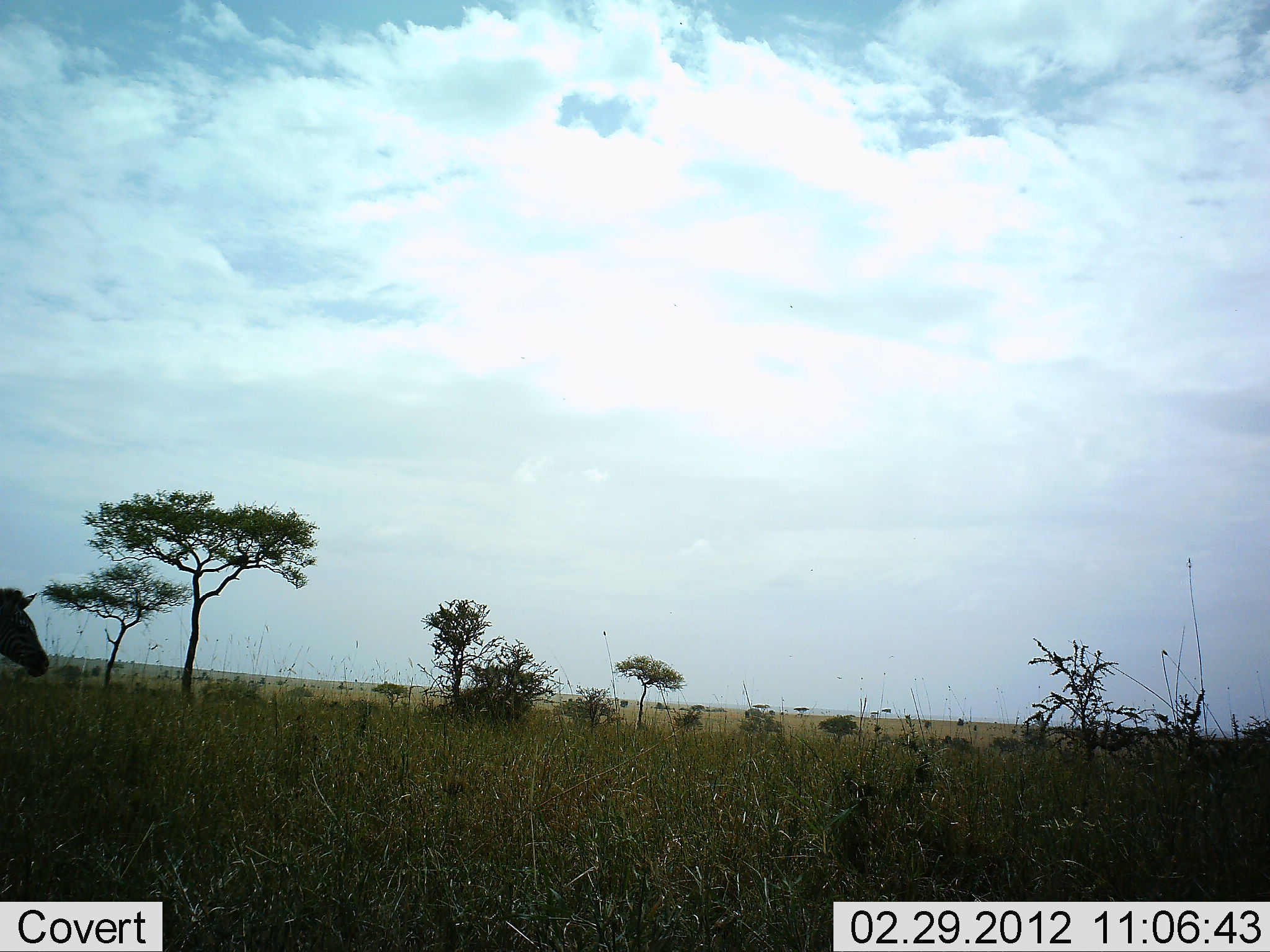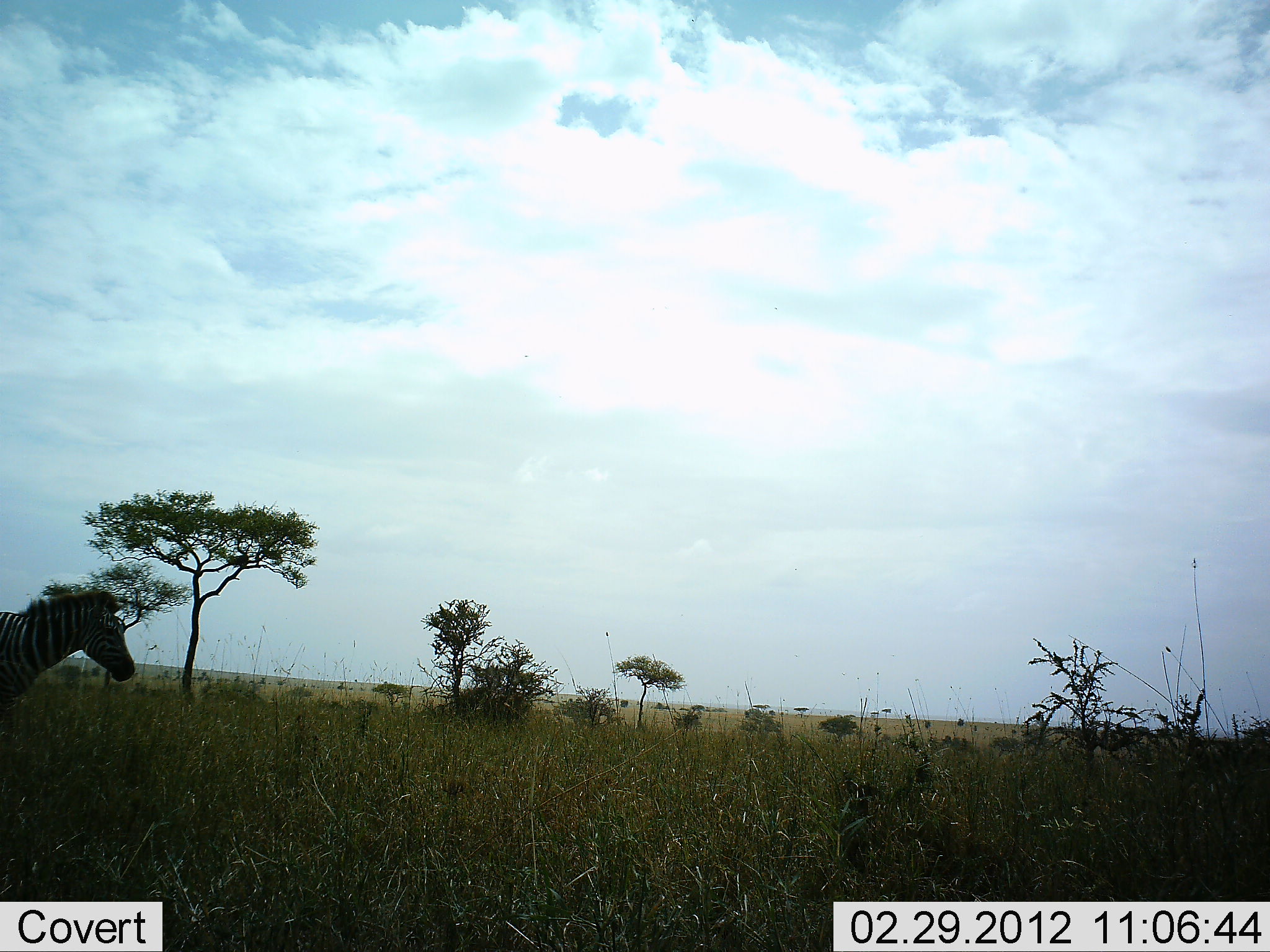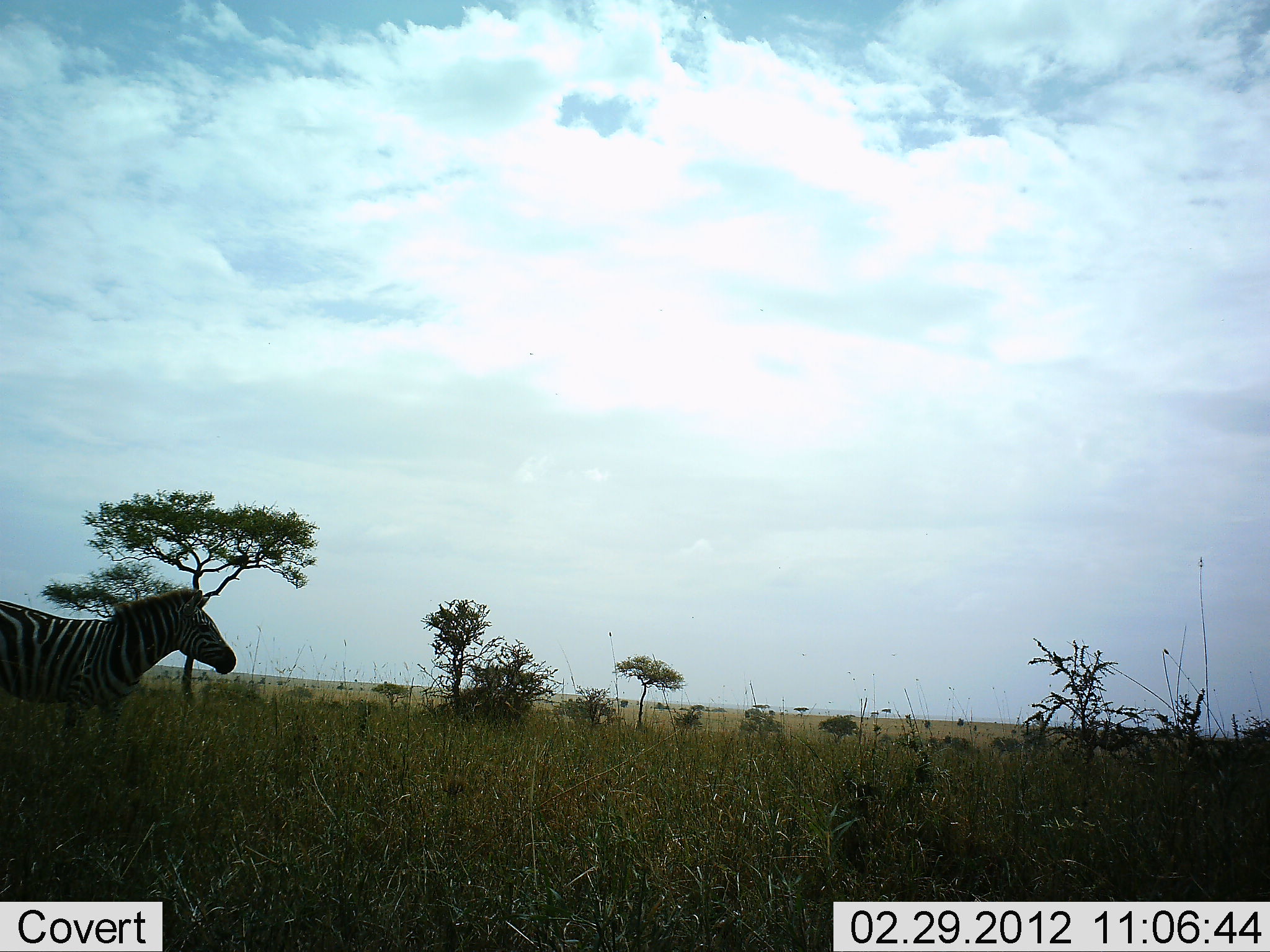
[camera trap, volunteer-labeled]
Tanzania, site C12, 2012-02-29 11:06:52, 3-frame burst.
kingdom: Animalia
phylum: Chordata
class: Mammalia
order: Perissodactyla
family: Equidae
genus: Equus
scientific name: Equus quagga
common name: plains zebra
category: zebra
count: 1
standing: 13%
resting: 0%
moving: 87%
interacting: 0%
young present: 0%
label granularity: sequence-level